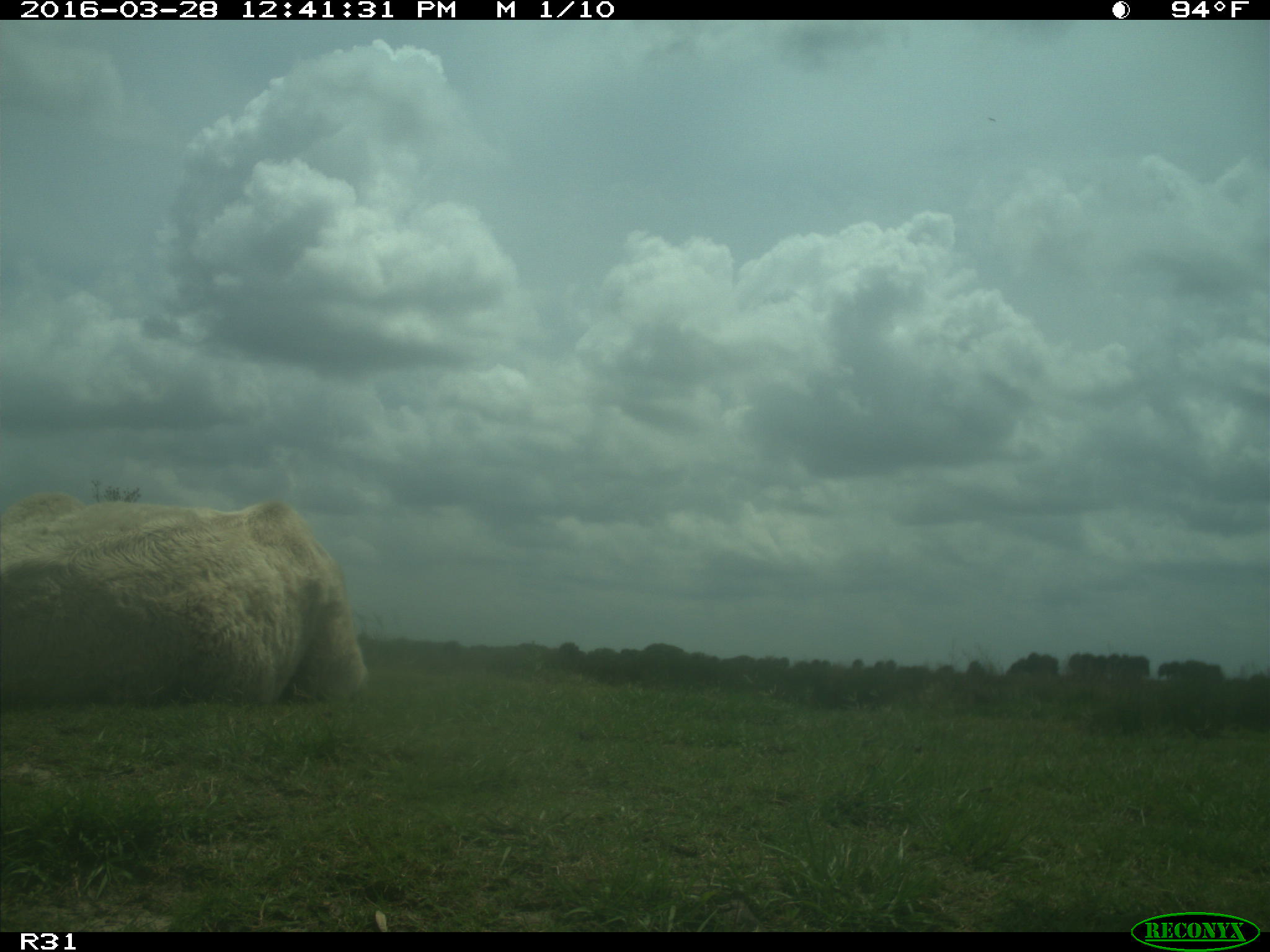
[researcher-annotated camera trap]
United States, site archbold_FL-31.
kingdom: Animalia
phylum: Chordata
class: Mammalia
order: Artiodactyla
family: Bovidae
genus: Bos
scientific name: Bos taurus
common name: domestic cow